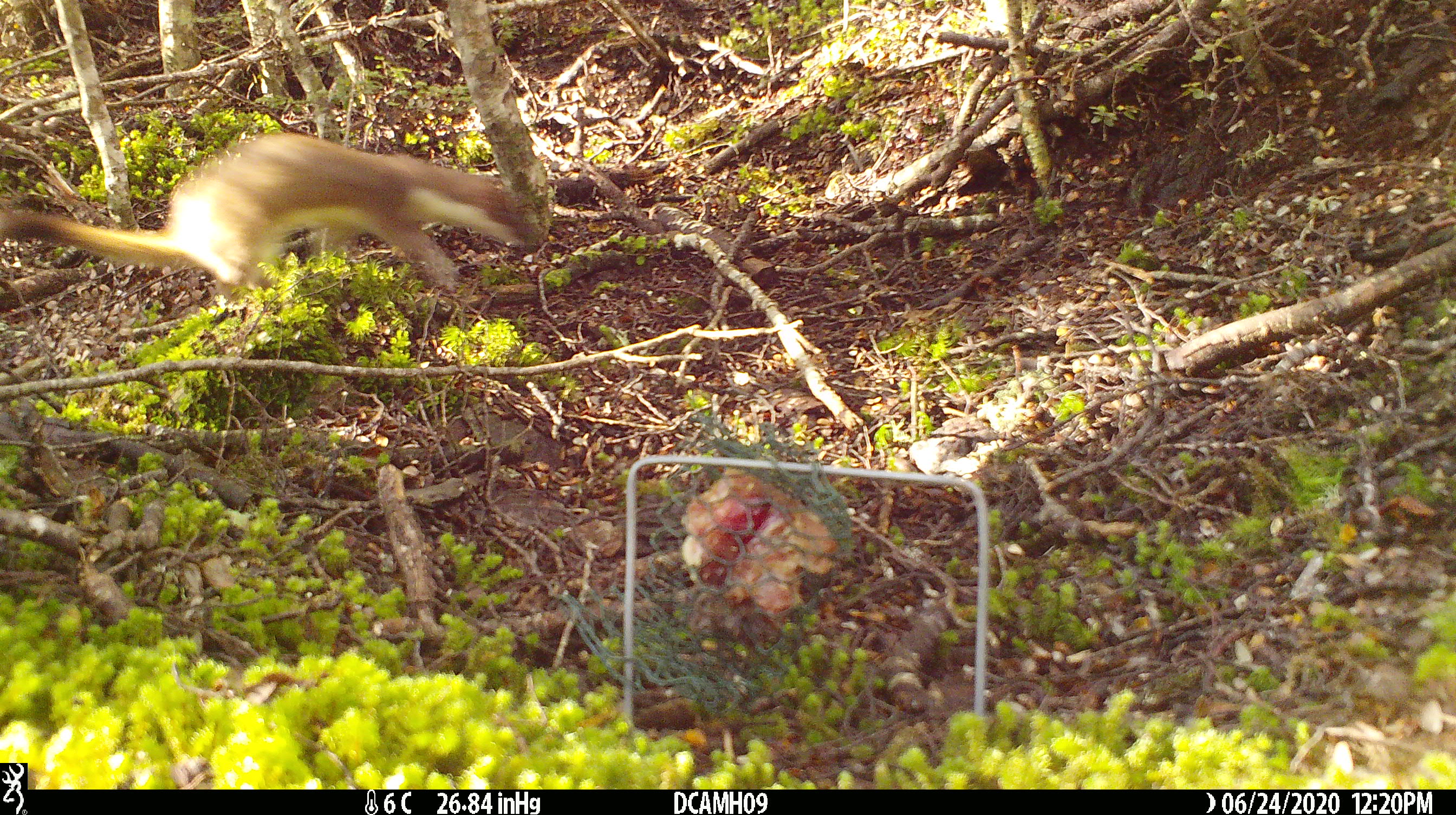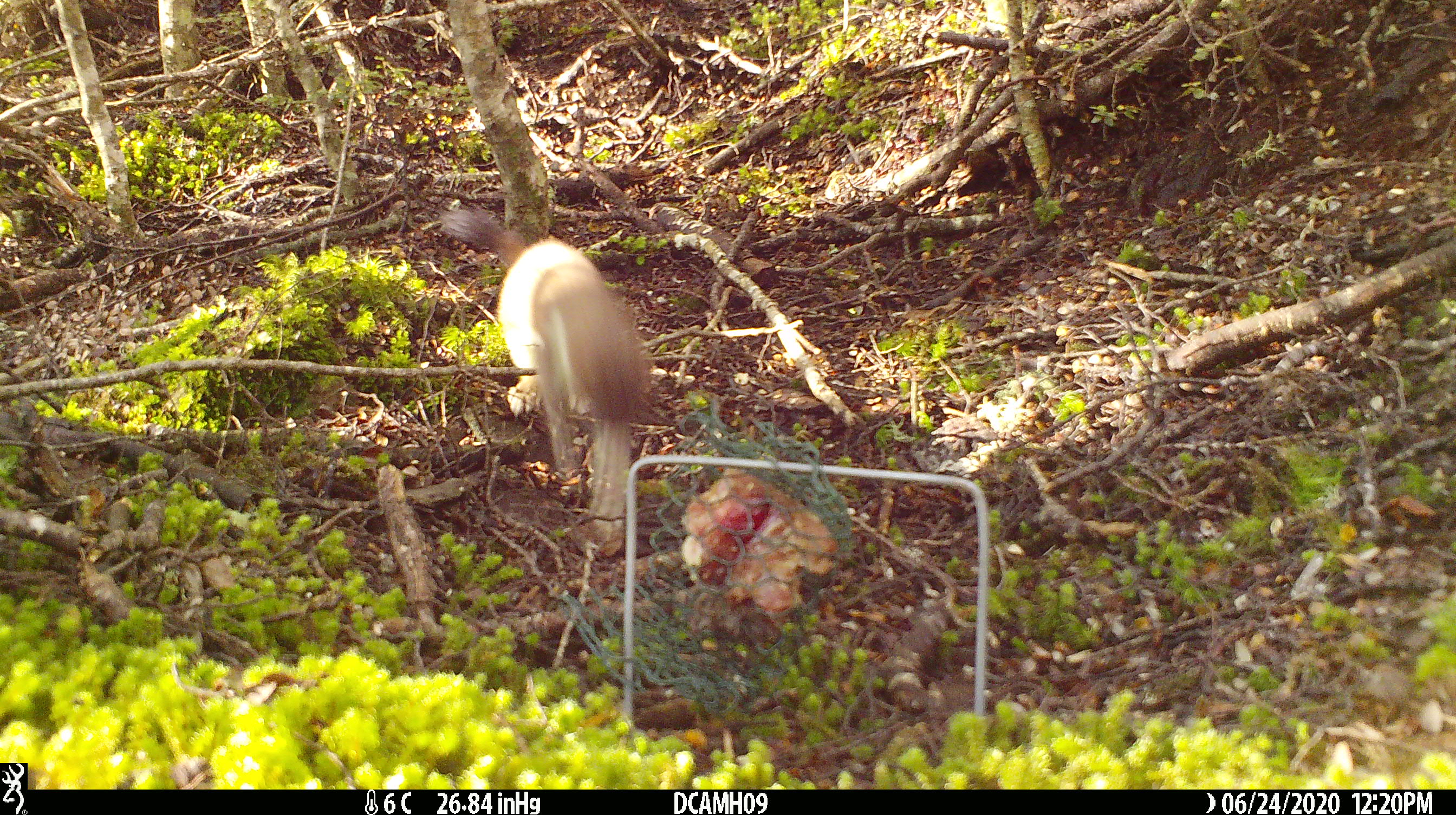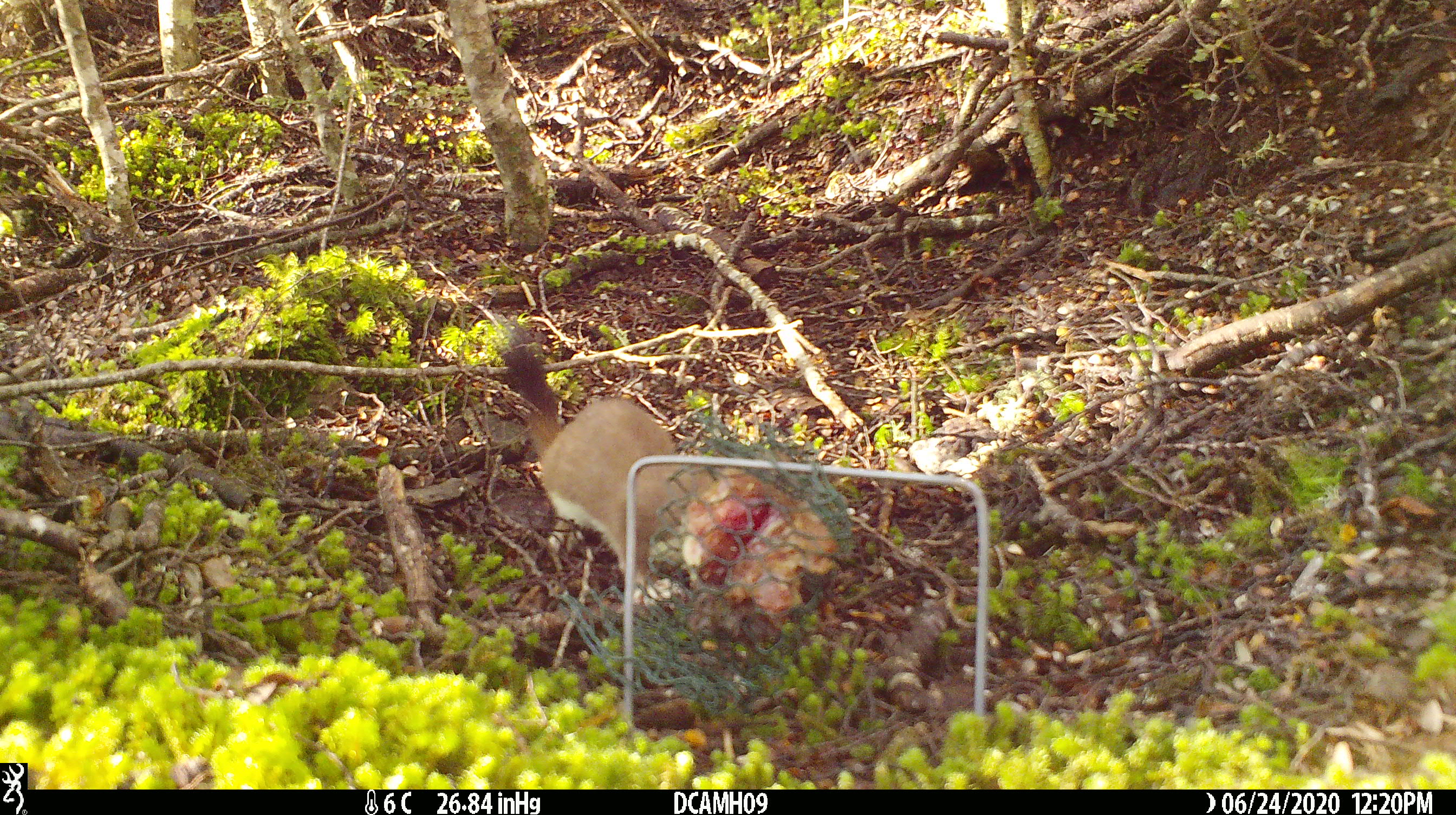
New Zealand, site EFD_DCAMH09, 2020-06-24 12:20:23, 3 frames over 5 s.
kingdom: Animalia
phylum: Chordata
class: Mammalia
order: Carnivora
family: Mustelidae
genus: Mustela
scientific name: Mustela erminea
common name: stoat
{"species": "stoat (Mustela erminea)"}